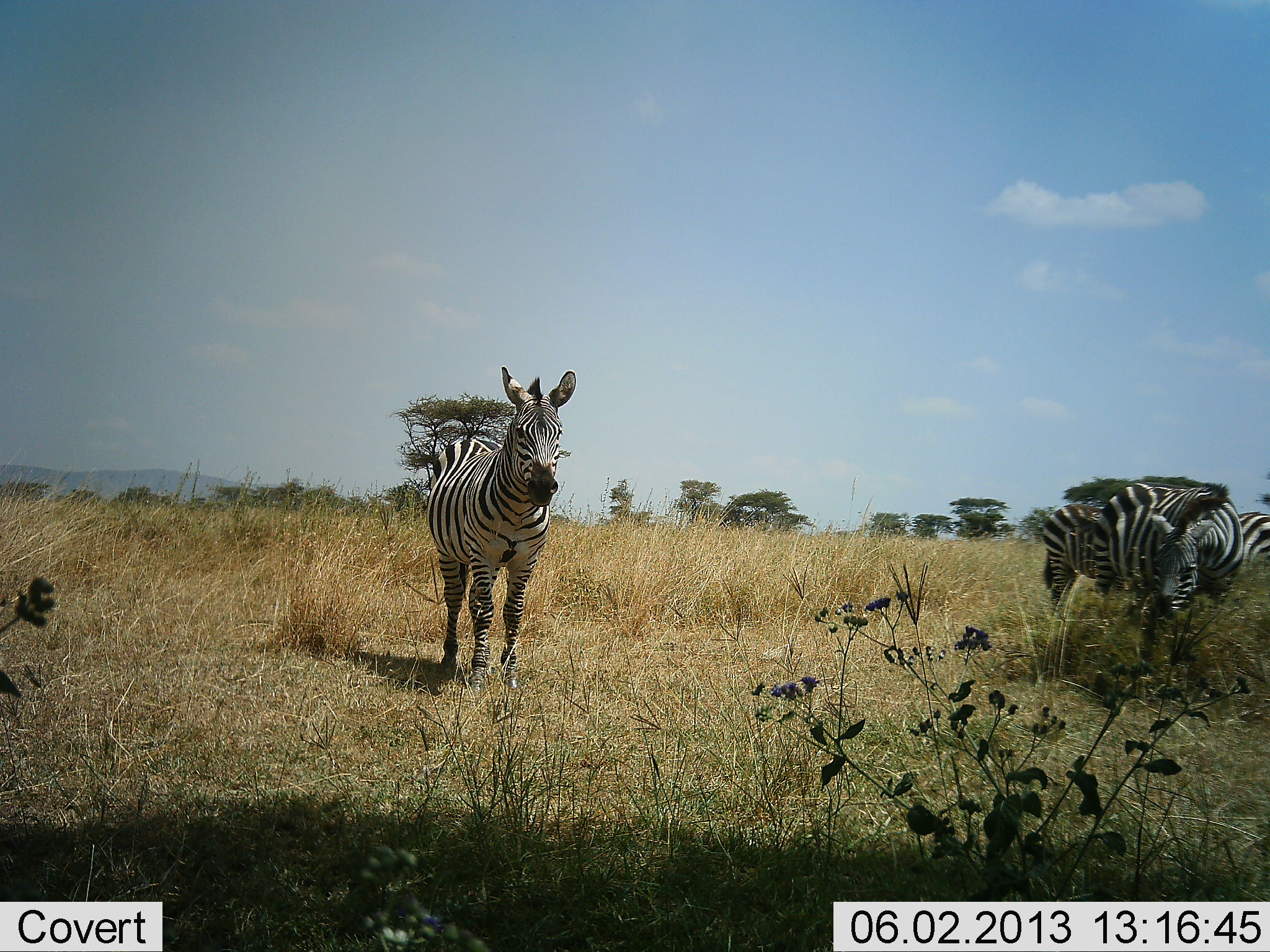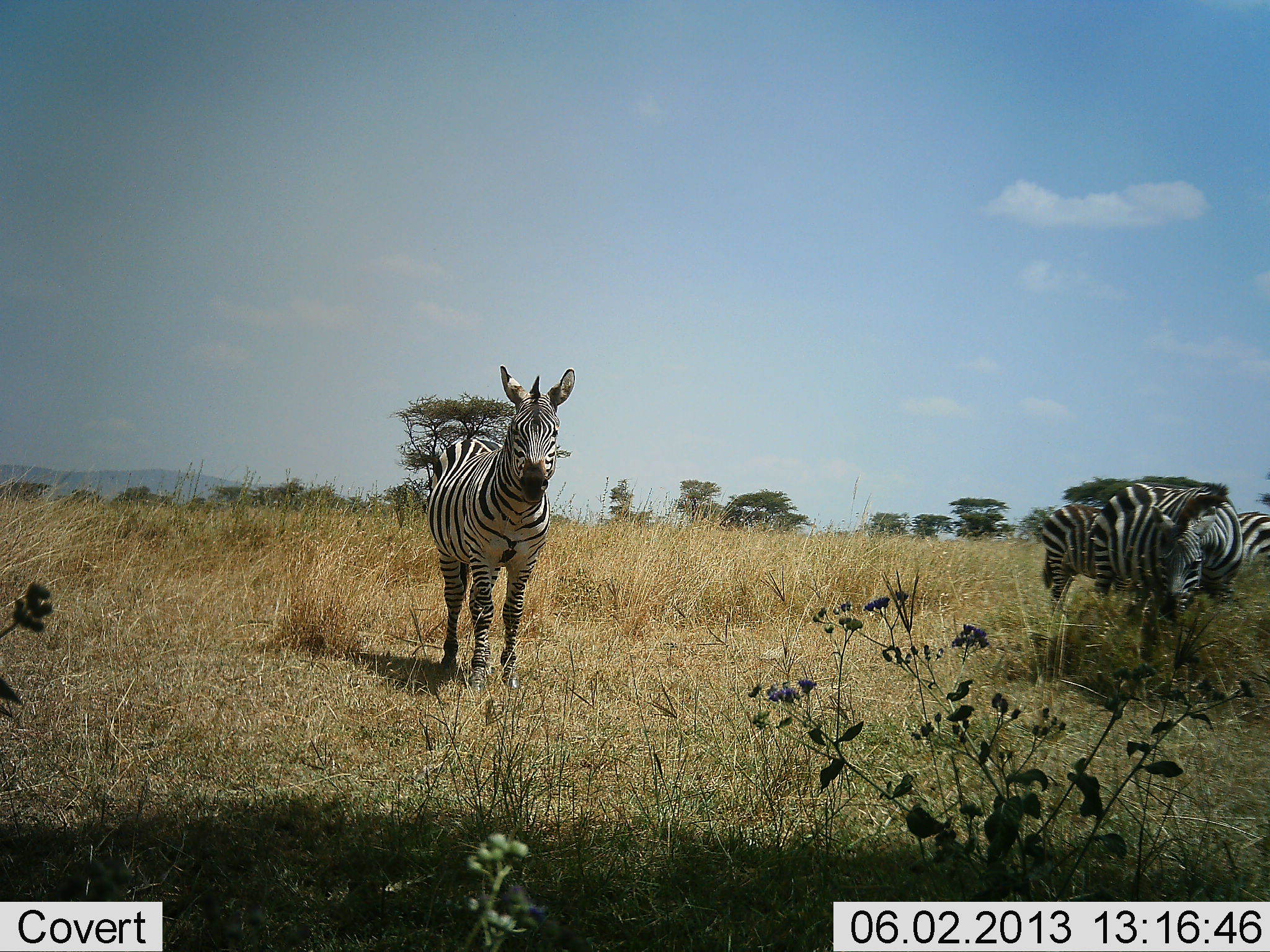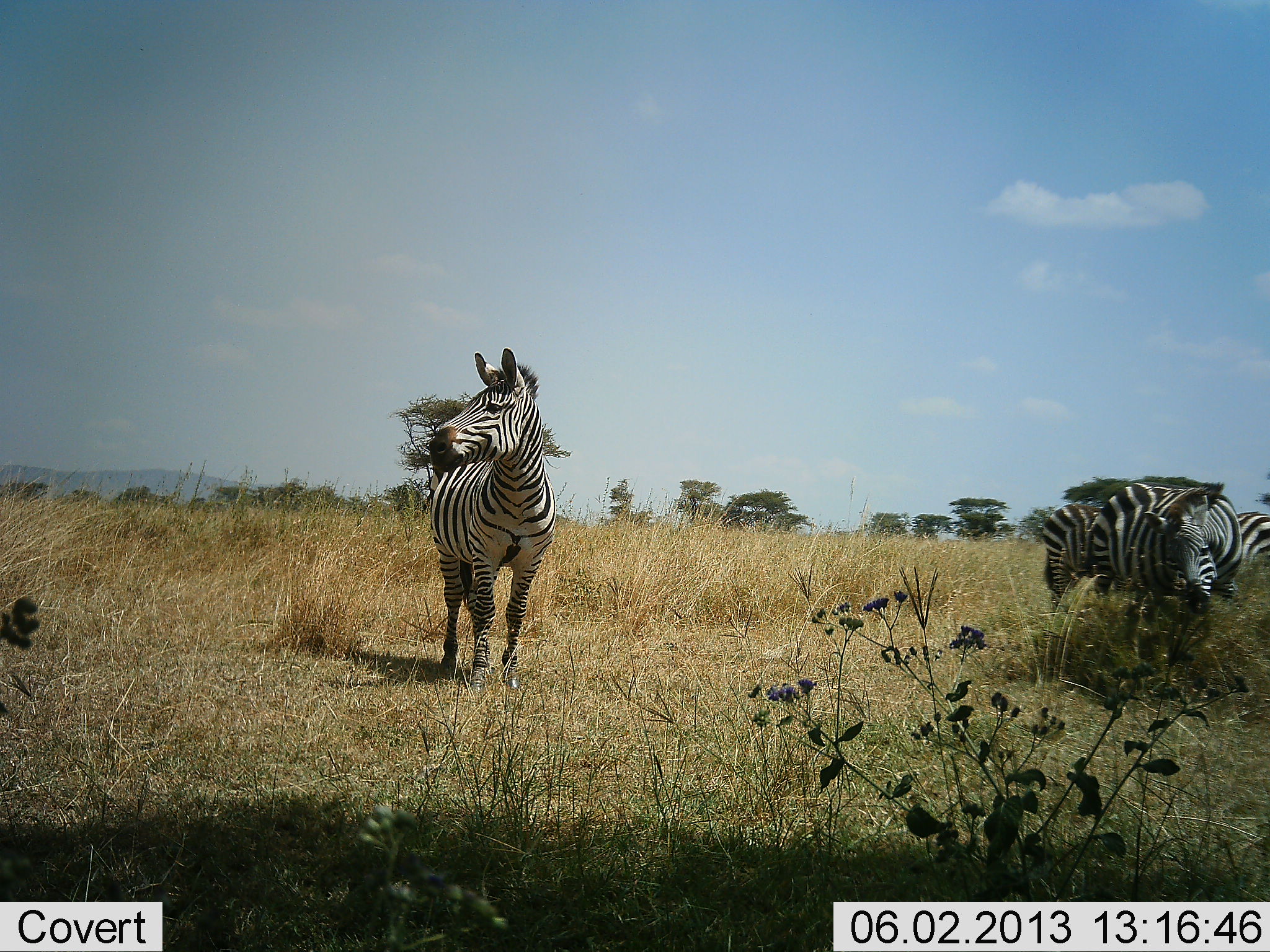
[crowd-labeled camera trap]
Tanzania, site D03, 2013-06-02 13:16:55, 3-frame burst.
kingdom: Animalia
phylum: Chordata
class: Mammalia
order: Perissodactyla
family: Equidae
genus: Equus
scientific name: Equus quagga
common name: plains zebra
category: zebra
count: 4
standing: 100%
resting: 0%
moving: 10%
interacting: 0%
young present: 0%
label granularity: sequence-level